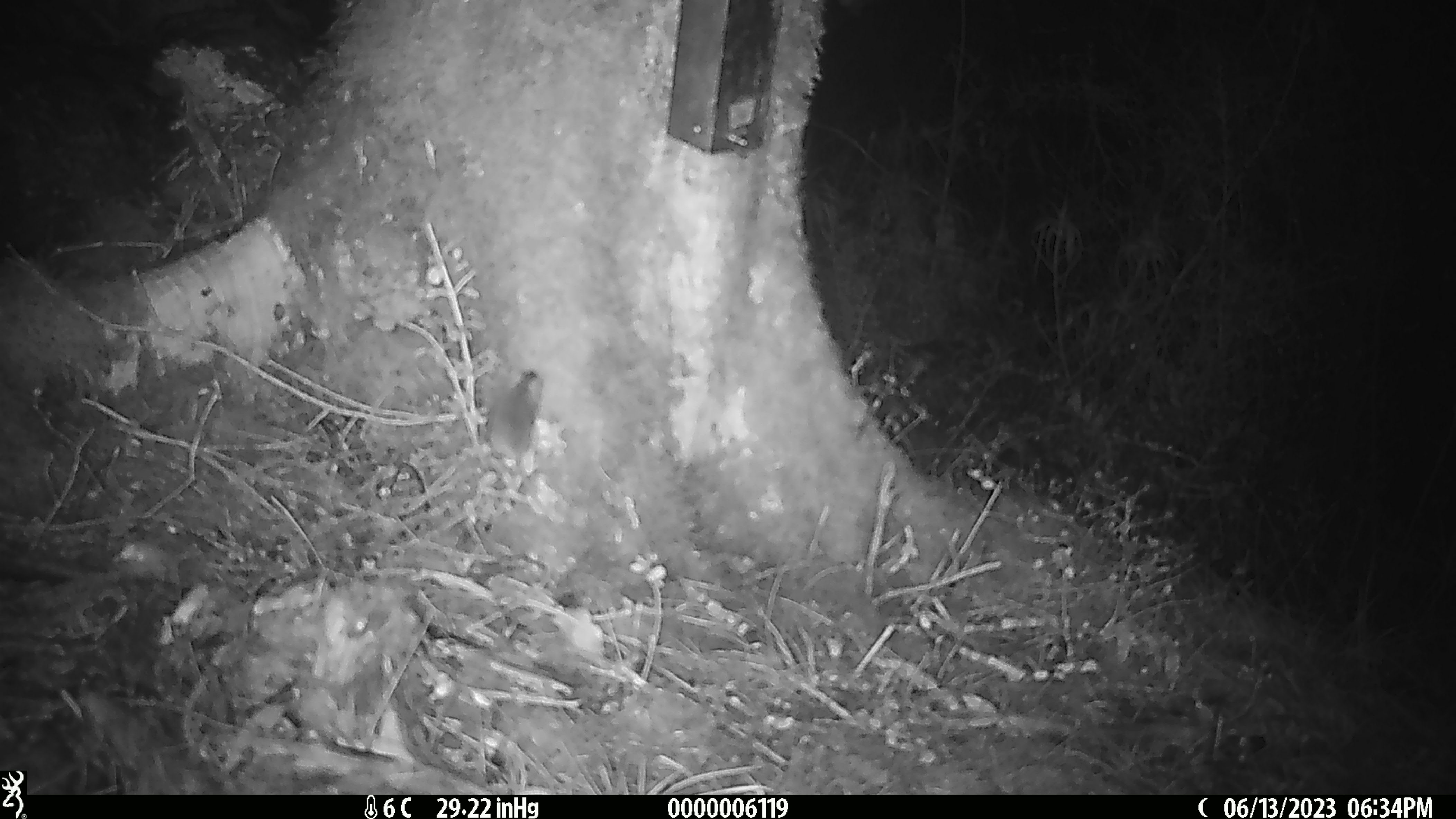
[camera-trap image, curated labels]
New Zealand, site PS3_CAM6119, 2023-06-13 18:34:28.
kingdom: Animalia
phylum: Chordata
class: Mammalia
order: Rodentia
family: Muridae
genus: Mus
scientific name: Mus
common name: mouse